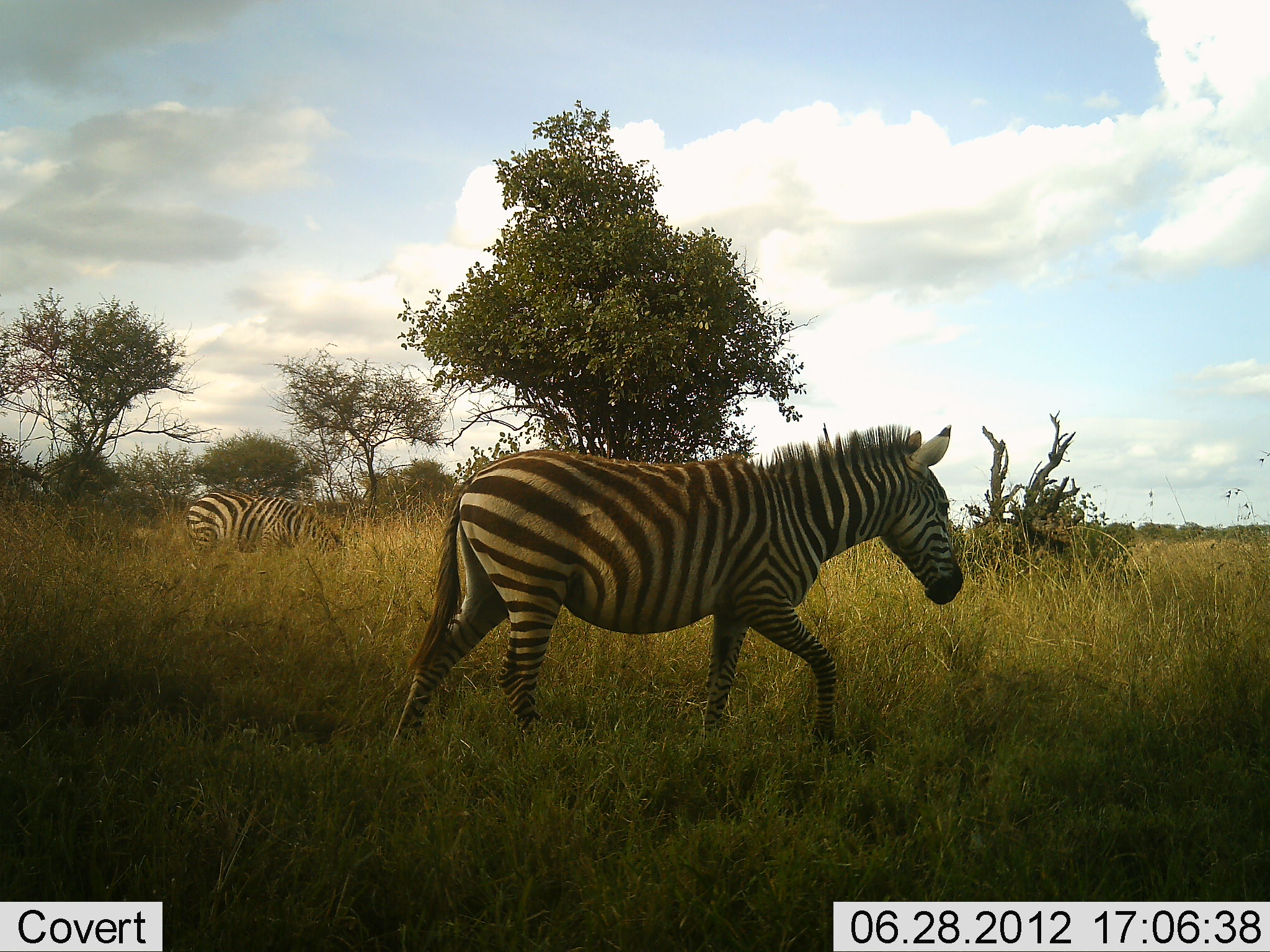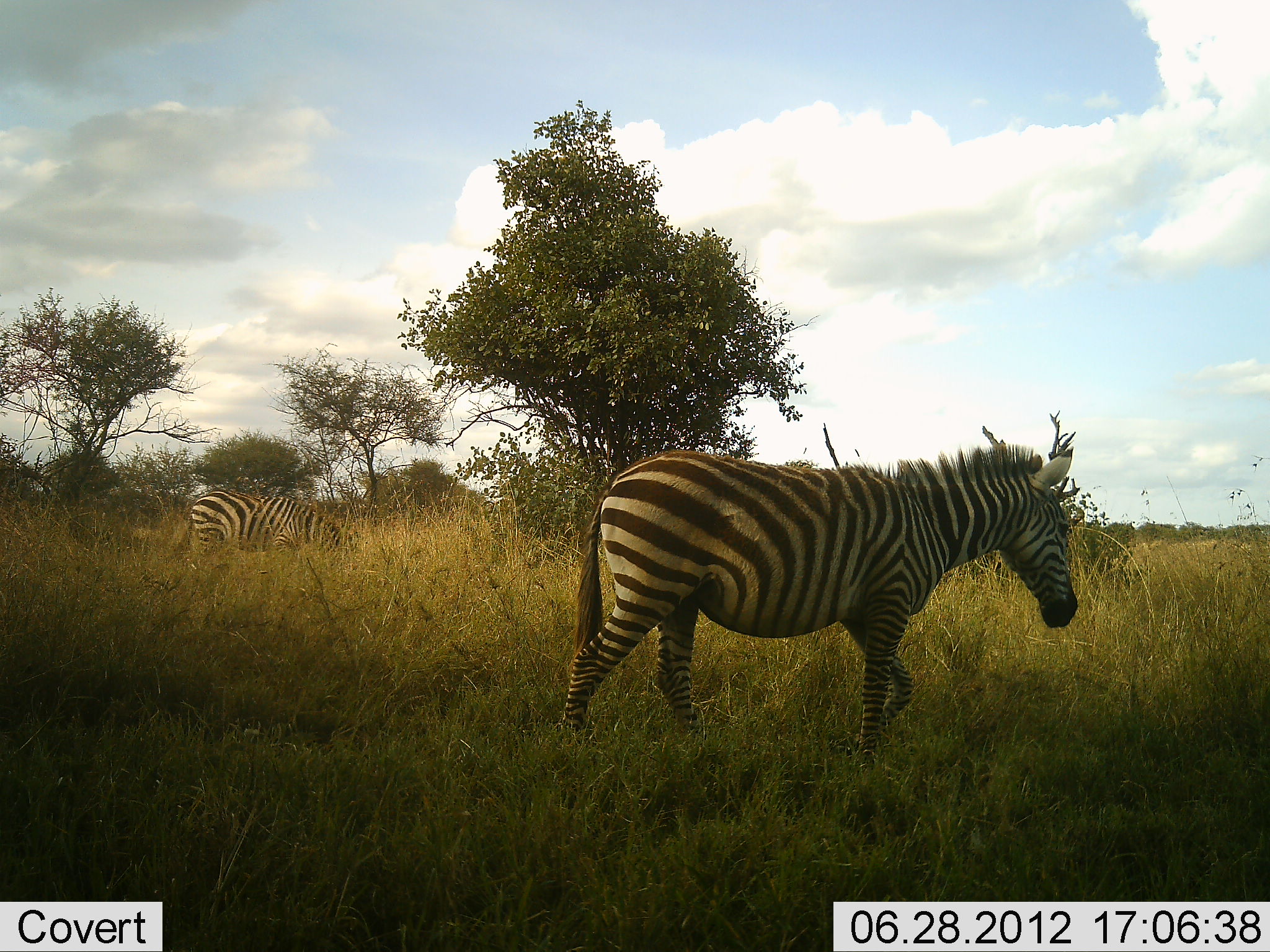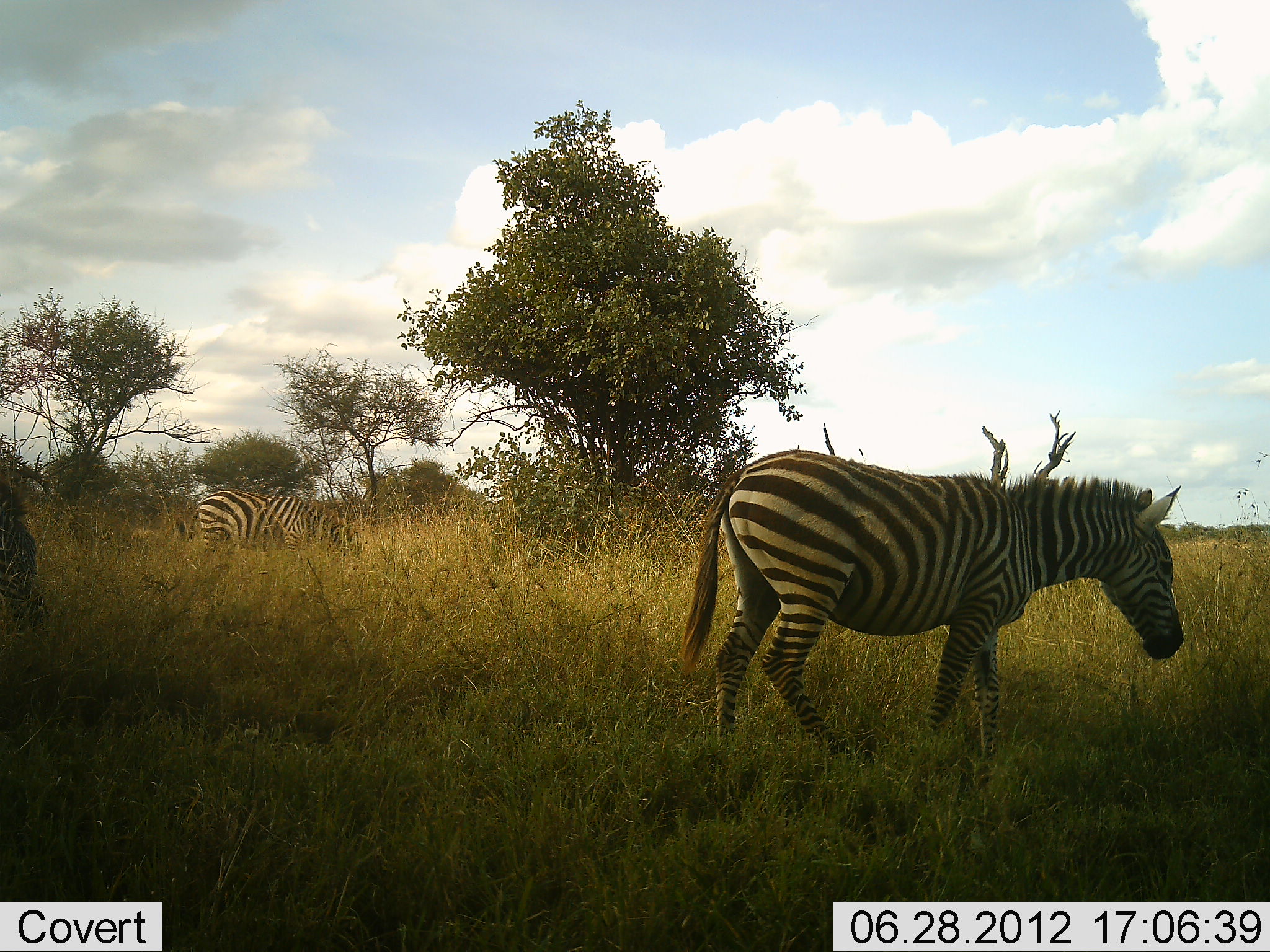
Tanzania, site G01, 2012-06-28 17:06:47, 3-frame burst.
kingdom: Animalia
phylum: Chordata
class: Mammalia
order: Perissodactyla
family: Equidae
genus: Equus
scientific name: Equus quagga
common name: plains zebra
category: zebra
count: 2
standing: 10%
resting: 0%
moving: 80%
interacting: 0%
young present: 0%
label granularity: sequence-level